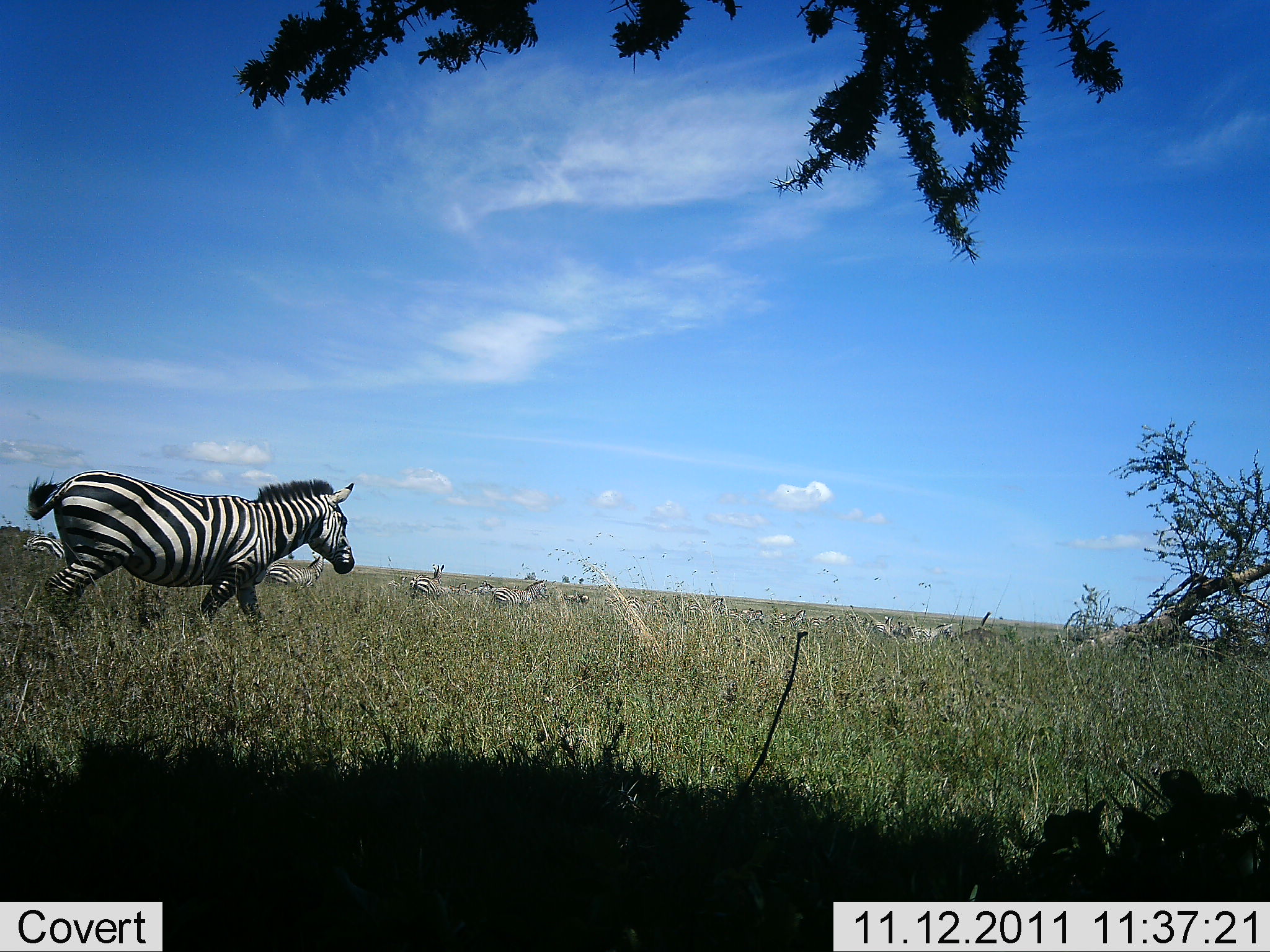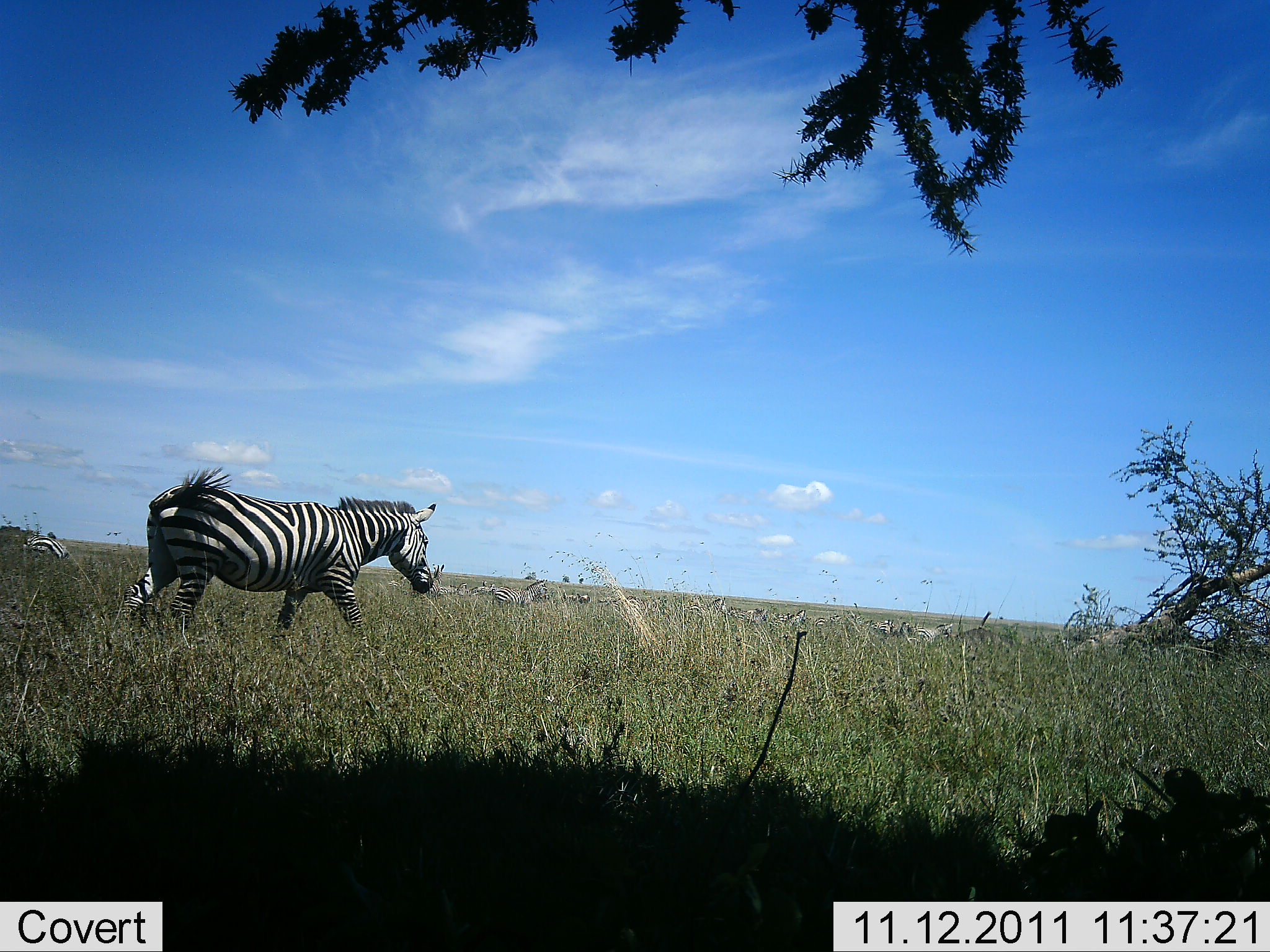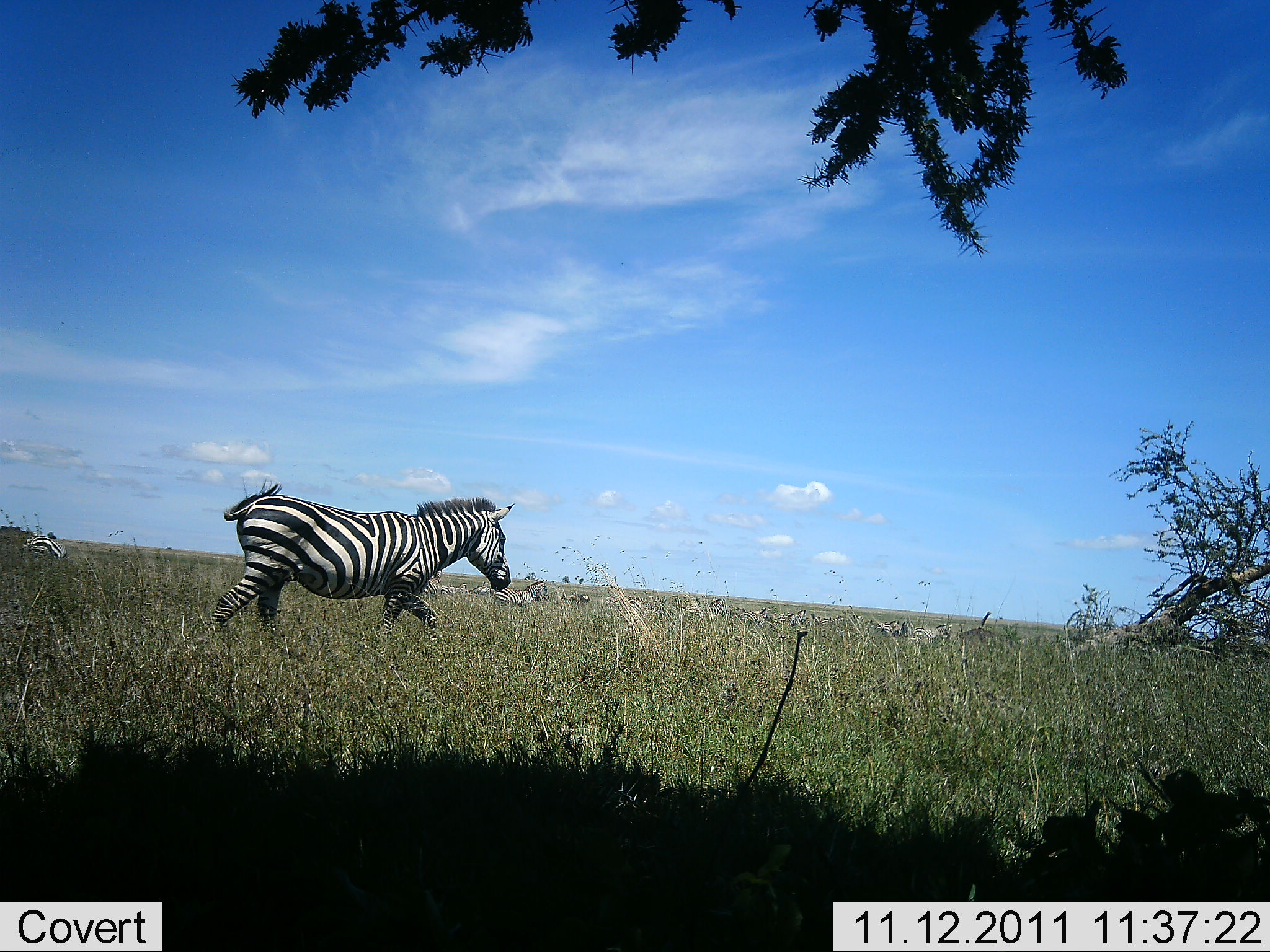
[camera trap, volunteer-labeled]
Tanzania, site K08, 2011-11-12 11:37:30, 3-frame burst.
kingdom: Animalia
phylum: Chordata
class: Mammalia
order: Perissodactyla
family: Equidae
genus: Equus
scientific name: Equus quagga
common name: plains zebra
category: zebra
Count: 9.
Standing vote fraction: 15%.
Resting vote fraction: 31%.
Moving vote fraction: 92%.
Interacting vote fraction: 0%.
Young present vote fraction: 0%.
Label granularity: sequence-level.